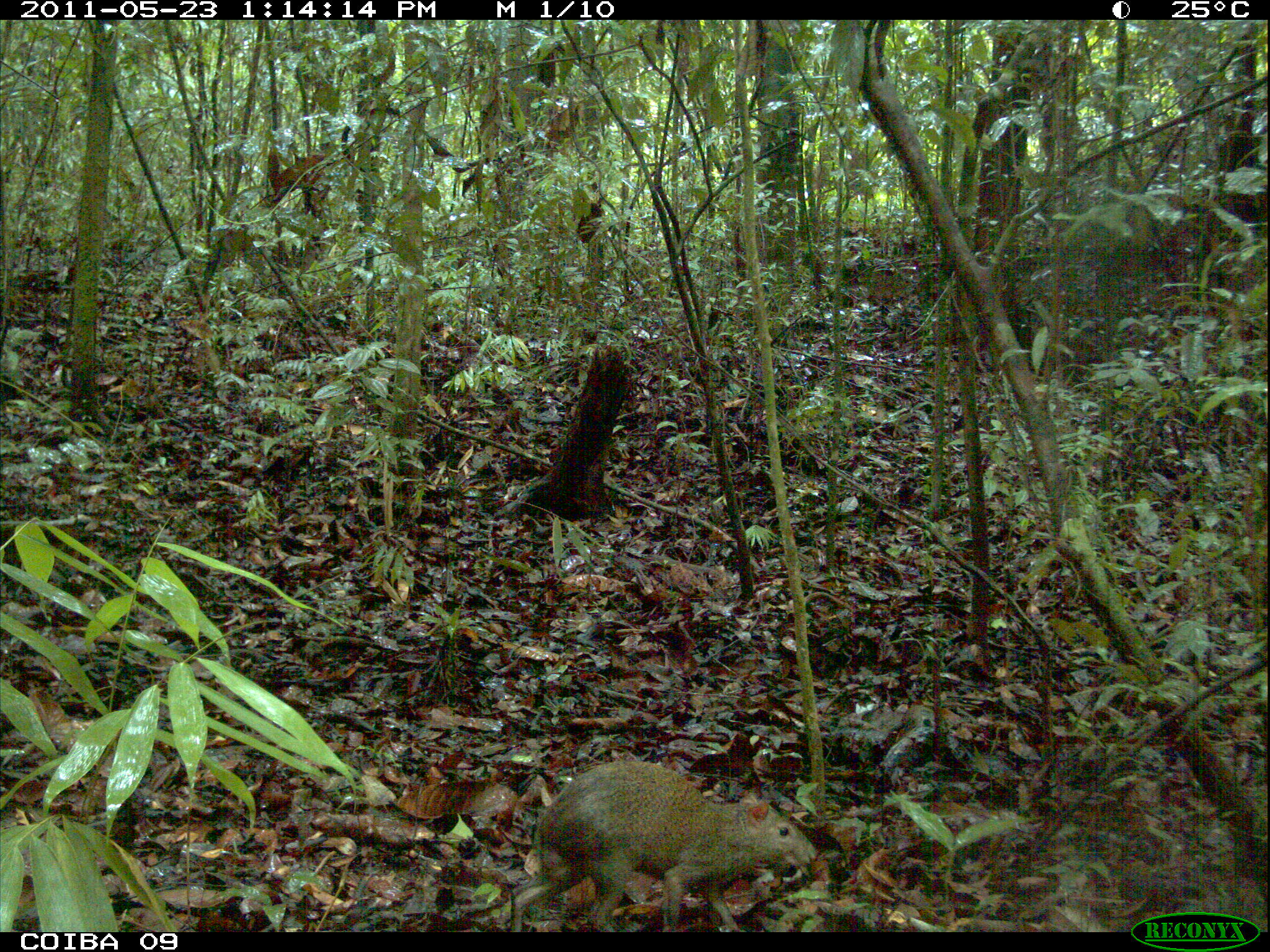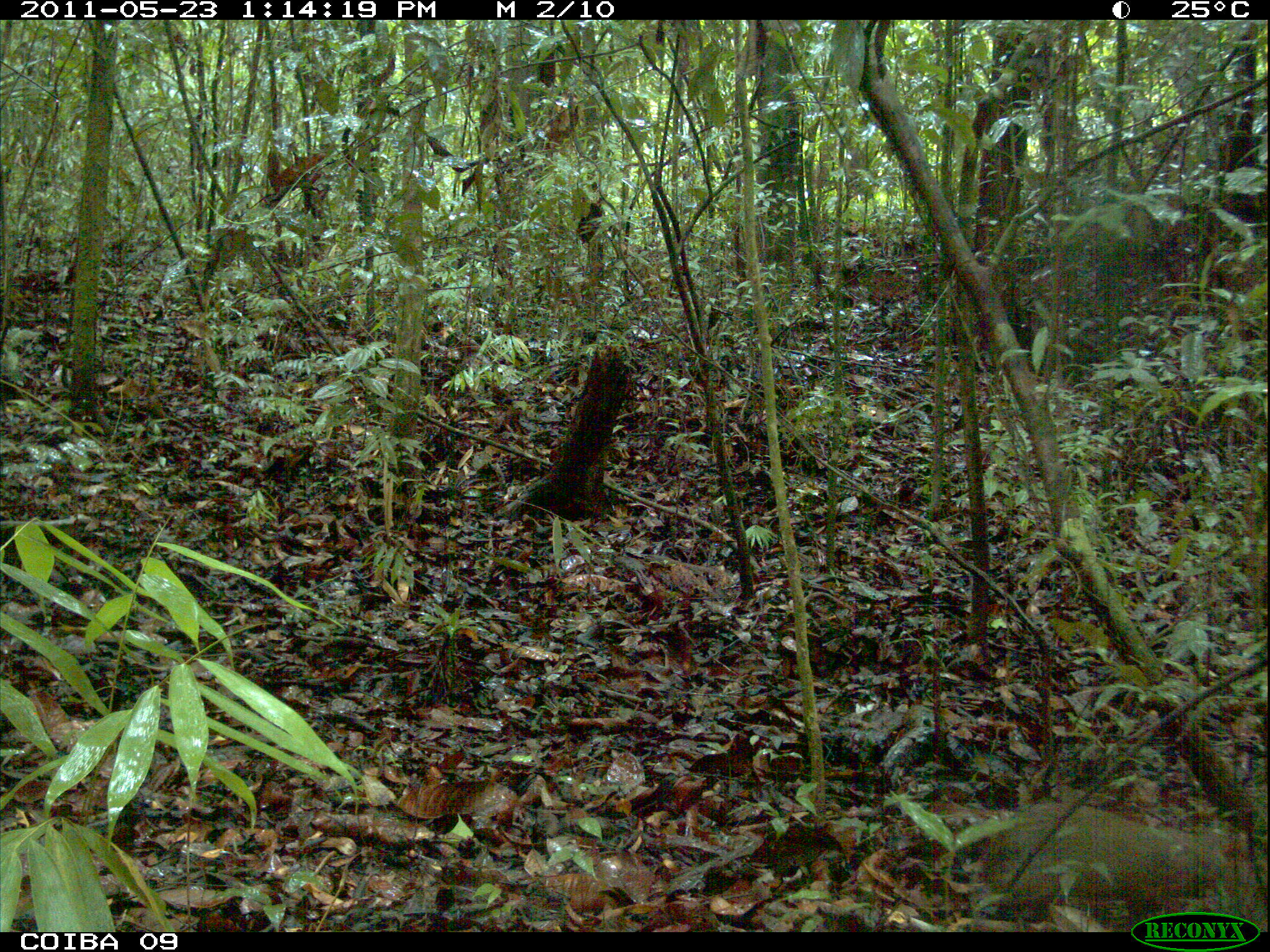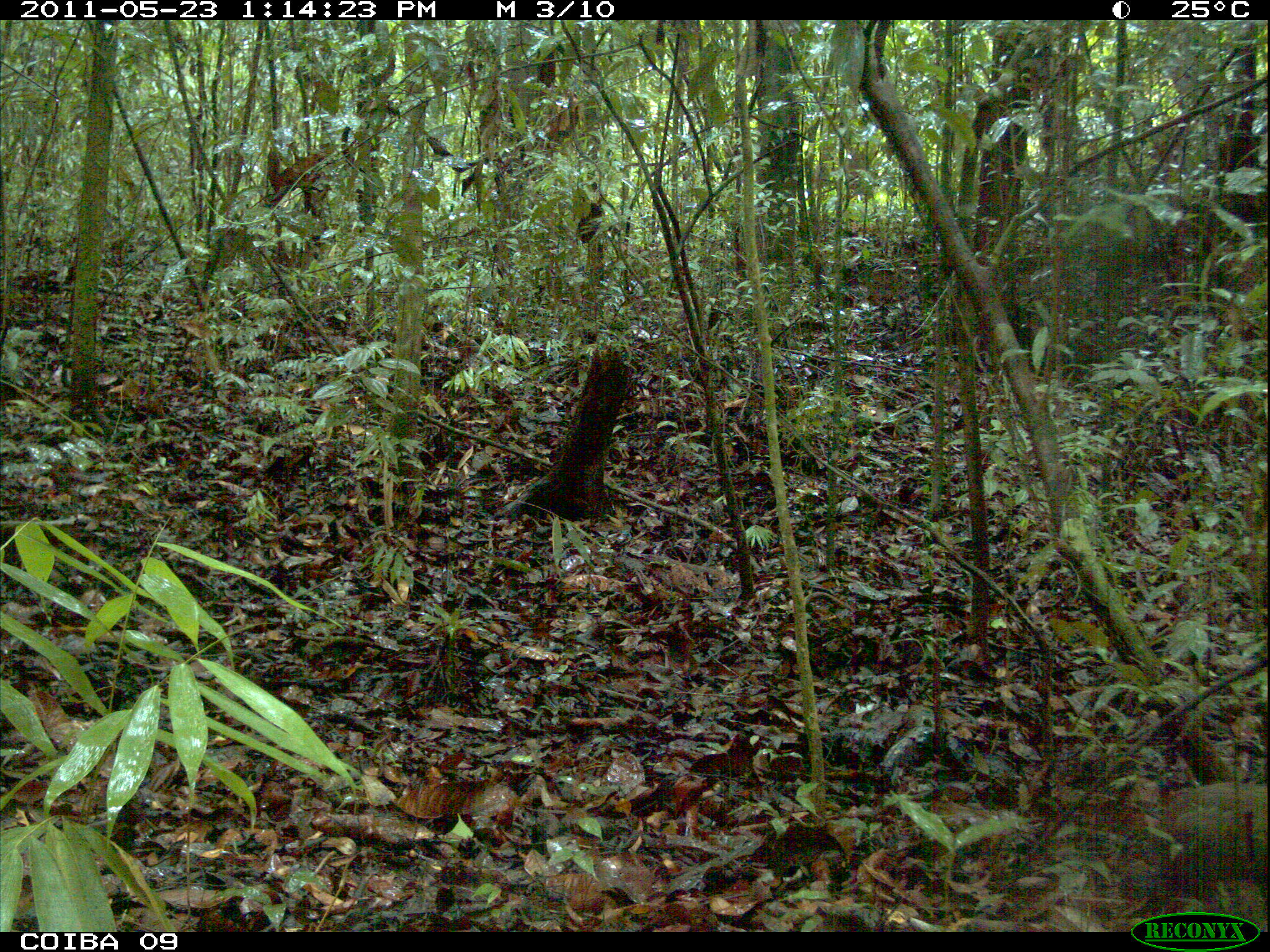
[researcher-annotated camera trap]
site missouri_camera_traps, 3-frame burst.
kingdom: Animalia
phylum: Chordata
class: Mammalia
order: Rodentia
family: Dasyproctidae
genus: Dasyprocta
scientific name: Dasyprocta coibae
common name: coiban agouti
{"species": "coiban agouti (Dasyprocta coibae)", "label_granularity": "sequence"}